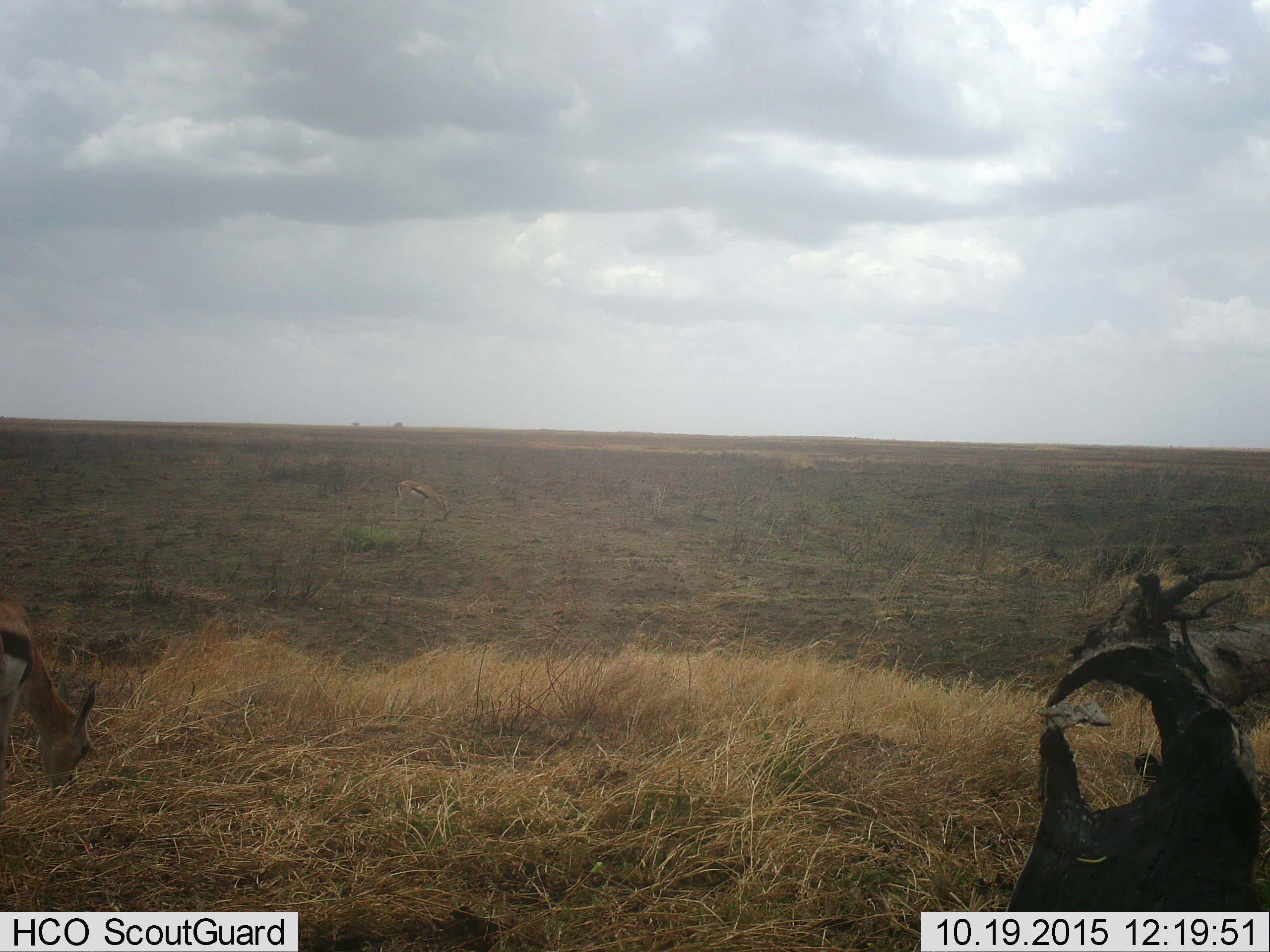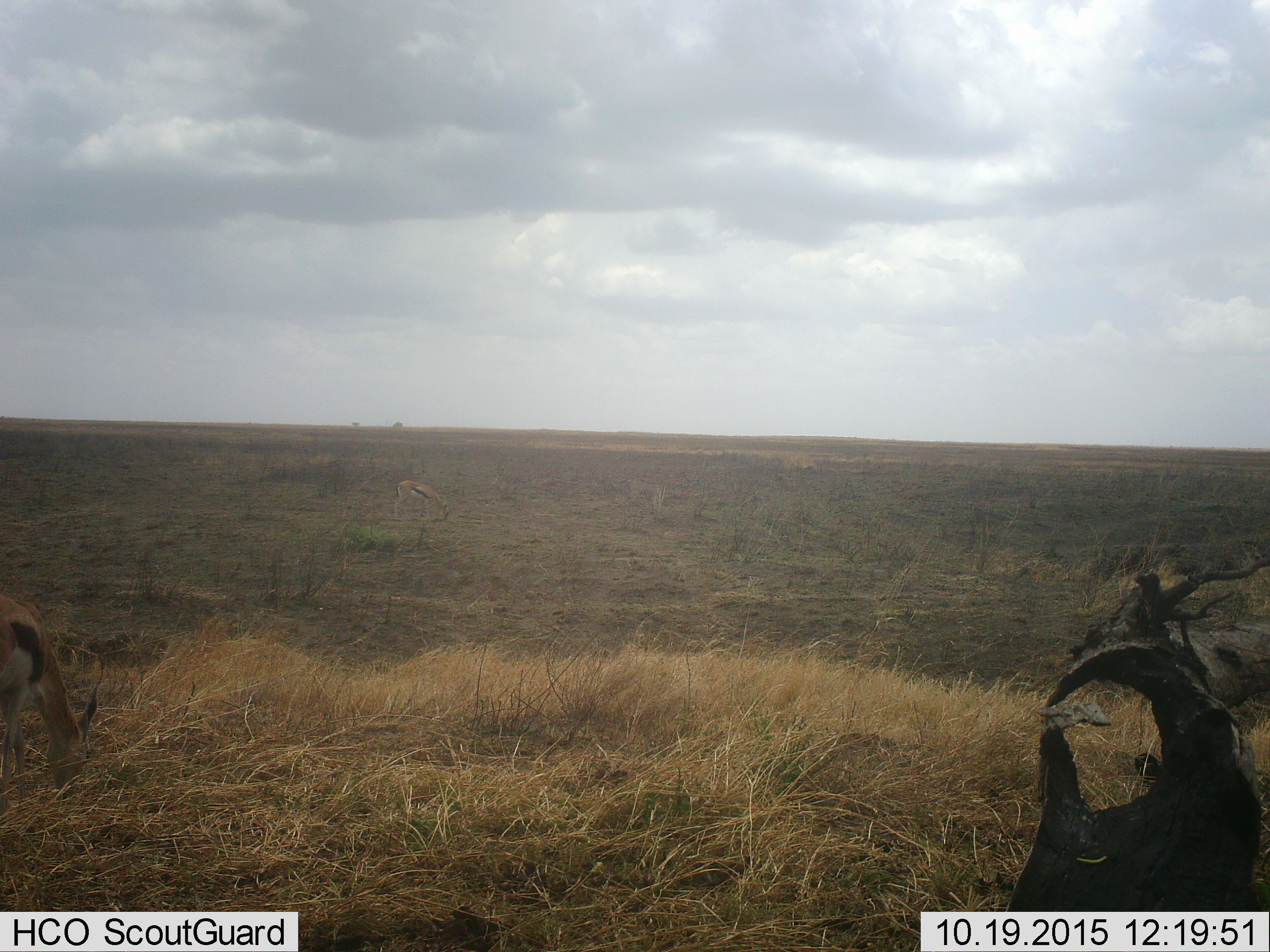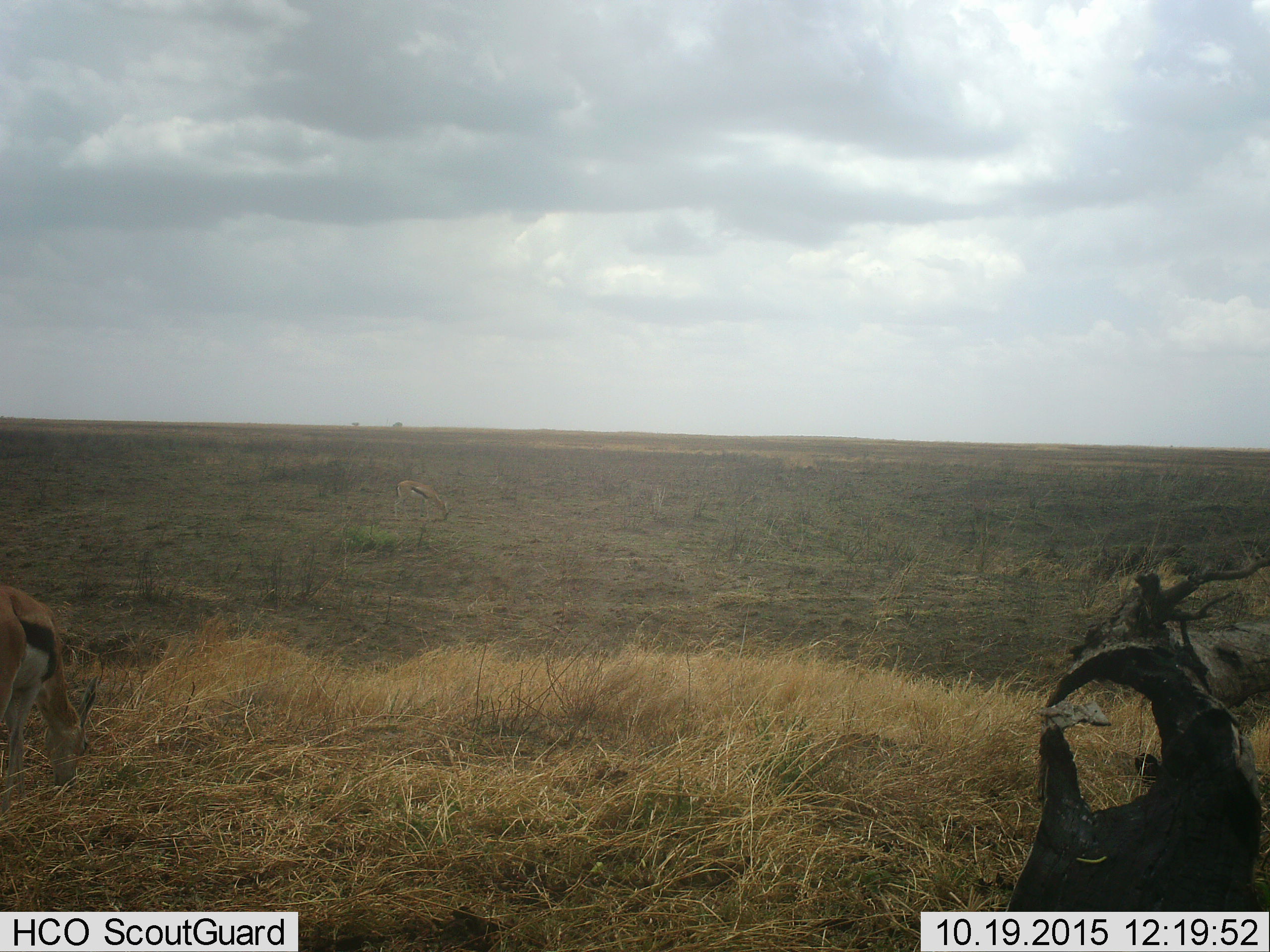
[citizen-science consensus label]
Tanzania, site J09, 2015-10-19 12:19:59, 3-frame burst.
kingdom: Animalia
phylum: Chordata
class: Mammalia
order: Artiodactyla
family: Bovidae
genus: Eudorcas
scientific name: Eudorcas thomsonii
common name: thomson's gazelle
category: gazellethomsons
Gazellethomsons (thomson's gazelle) (Eudorcas thomsonii), count 2. Behavior (volunteer vote fractions): standing 33%, resting 0%, moving 11%, interacting 0%. Young present (vote fraction): 0%. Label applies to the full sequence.